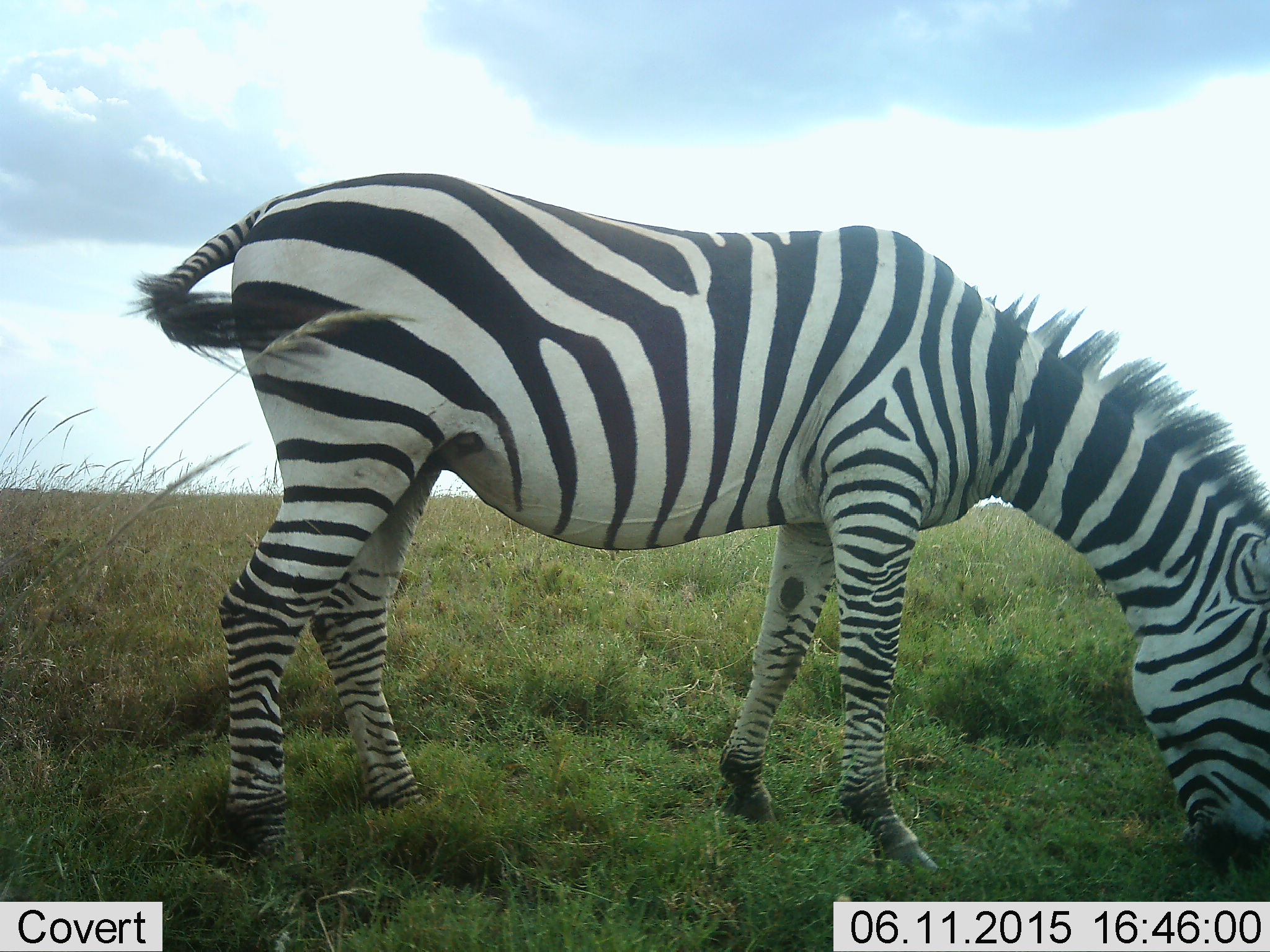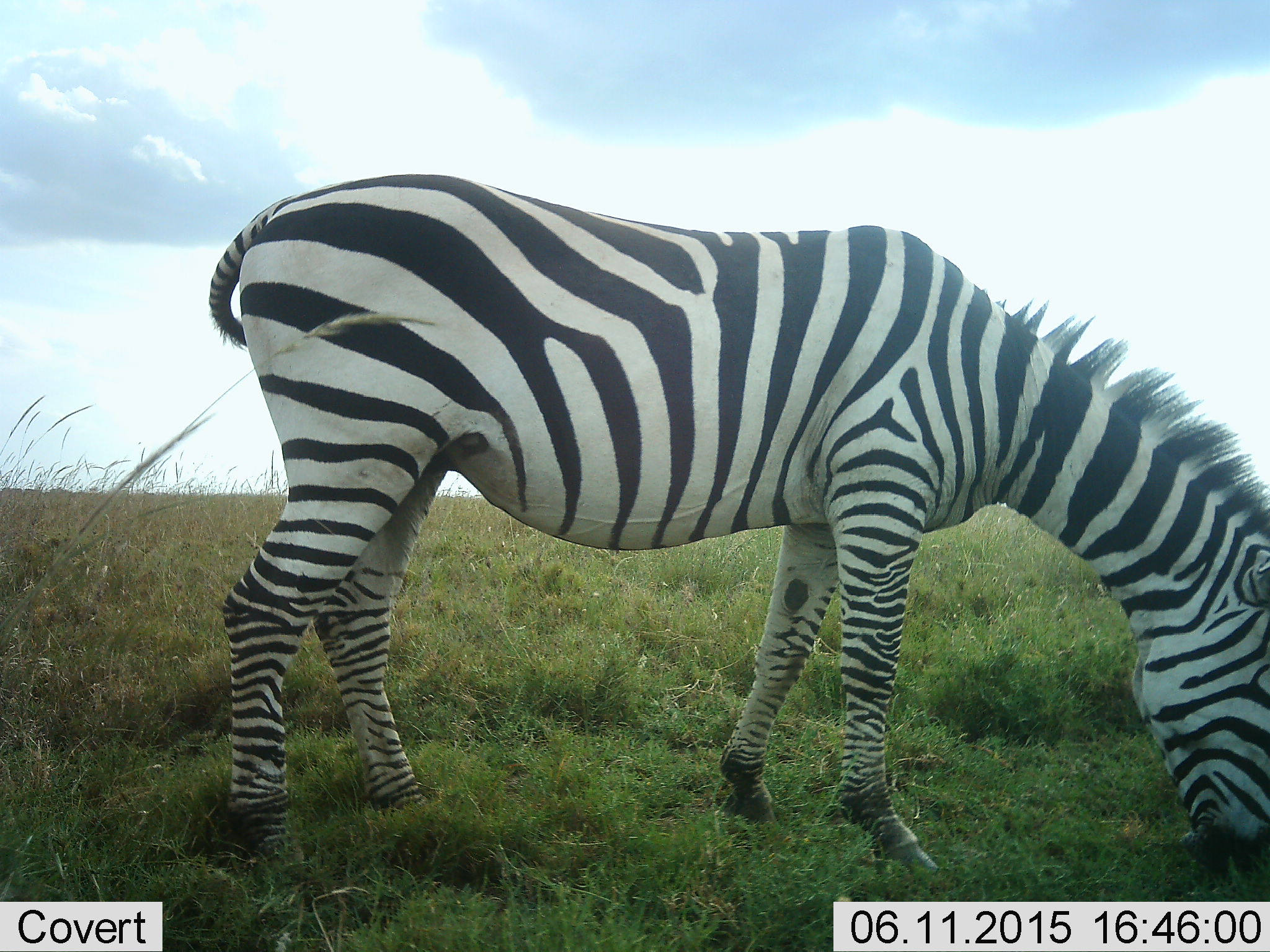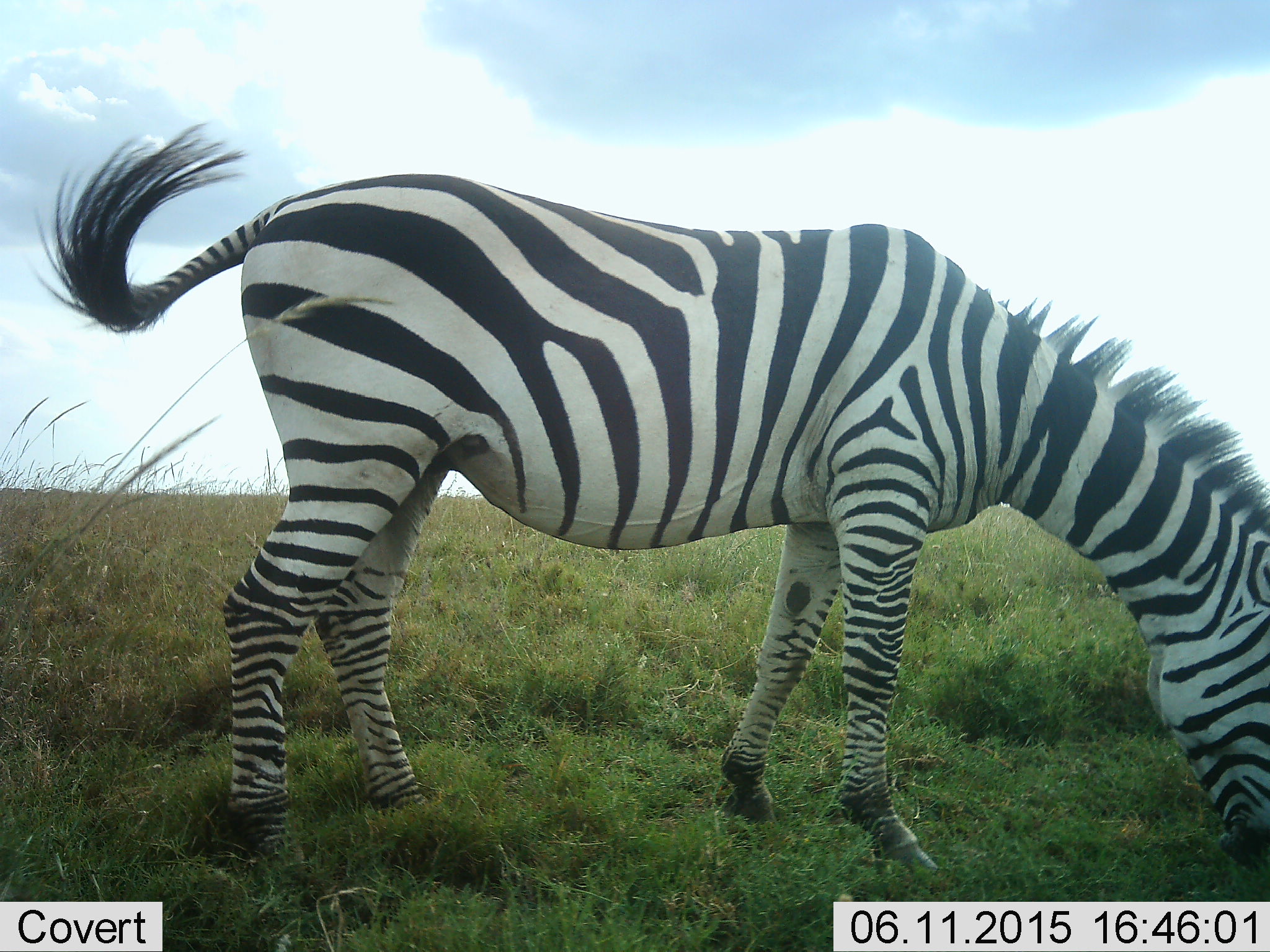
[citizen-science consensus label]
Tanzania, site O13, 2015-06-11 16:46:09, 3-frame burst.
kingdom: Animalia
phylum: Chordata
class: Mammalia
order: Perissodactyla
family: Equidae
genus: Equus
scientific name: Equus quagga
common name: plains zebra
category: zebra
Zebra (plains zebra) (Equus quagga), count 1. Behavior (volunteer vote fractions): standing 11%, resting 0%, moving 0%, interacting 0%. Young present (vote fraction): 0%. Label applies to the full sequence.